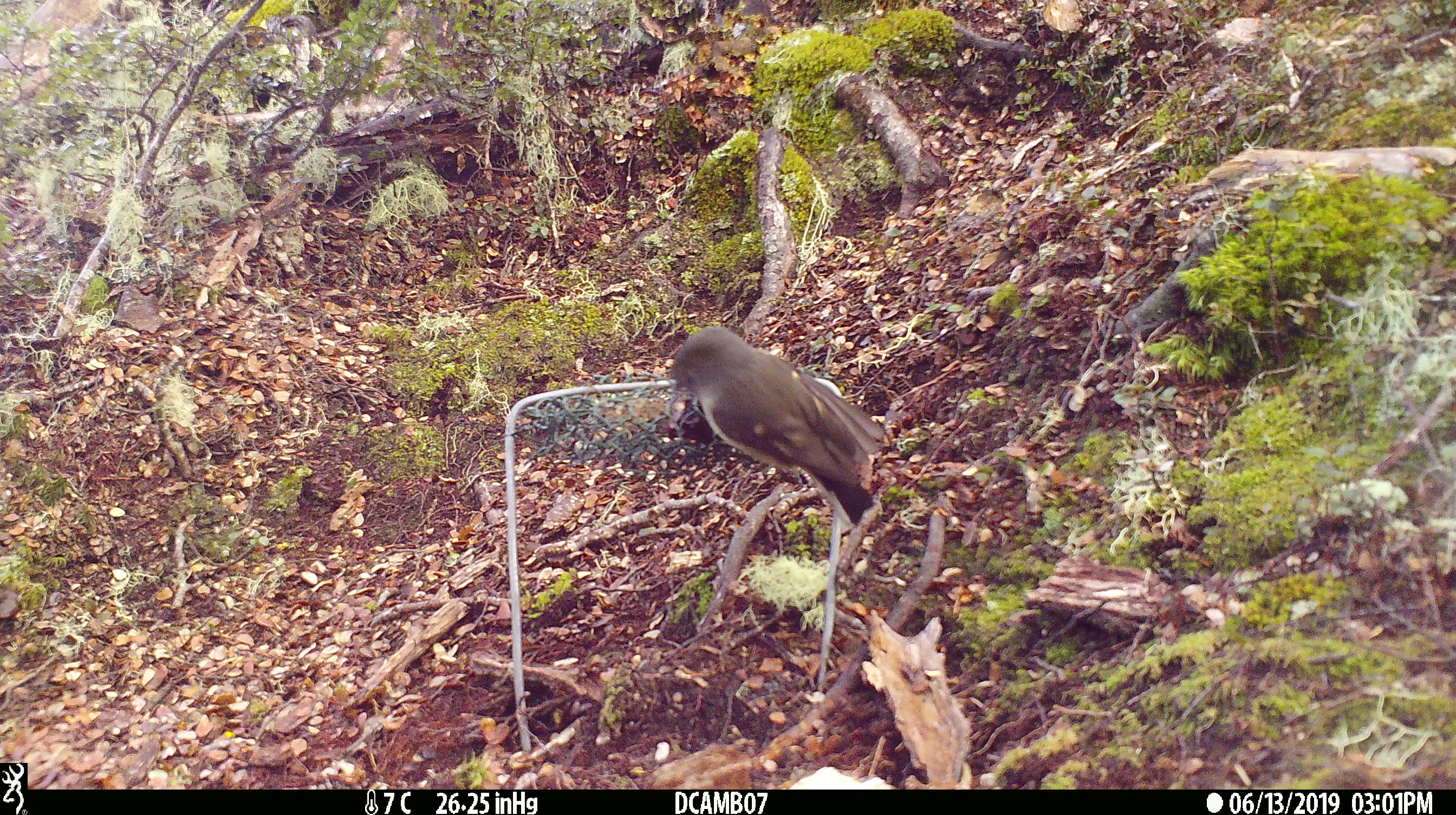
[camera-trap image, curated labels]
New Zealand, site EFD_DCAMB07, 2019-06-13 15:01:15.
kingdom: Animalia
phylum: Chordata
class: Aves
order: Passeriformes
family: Petroicidae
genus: Petroica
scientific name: Petroica macrocephala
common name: tomtit